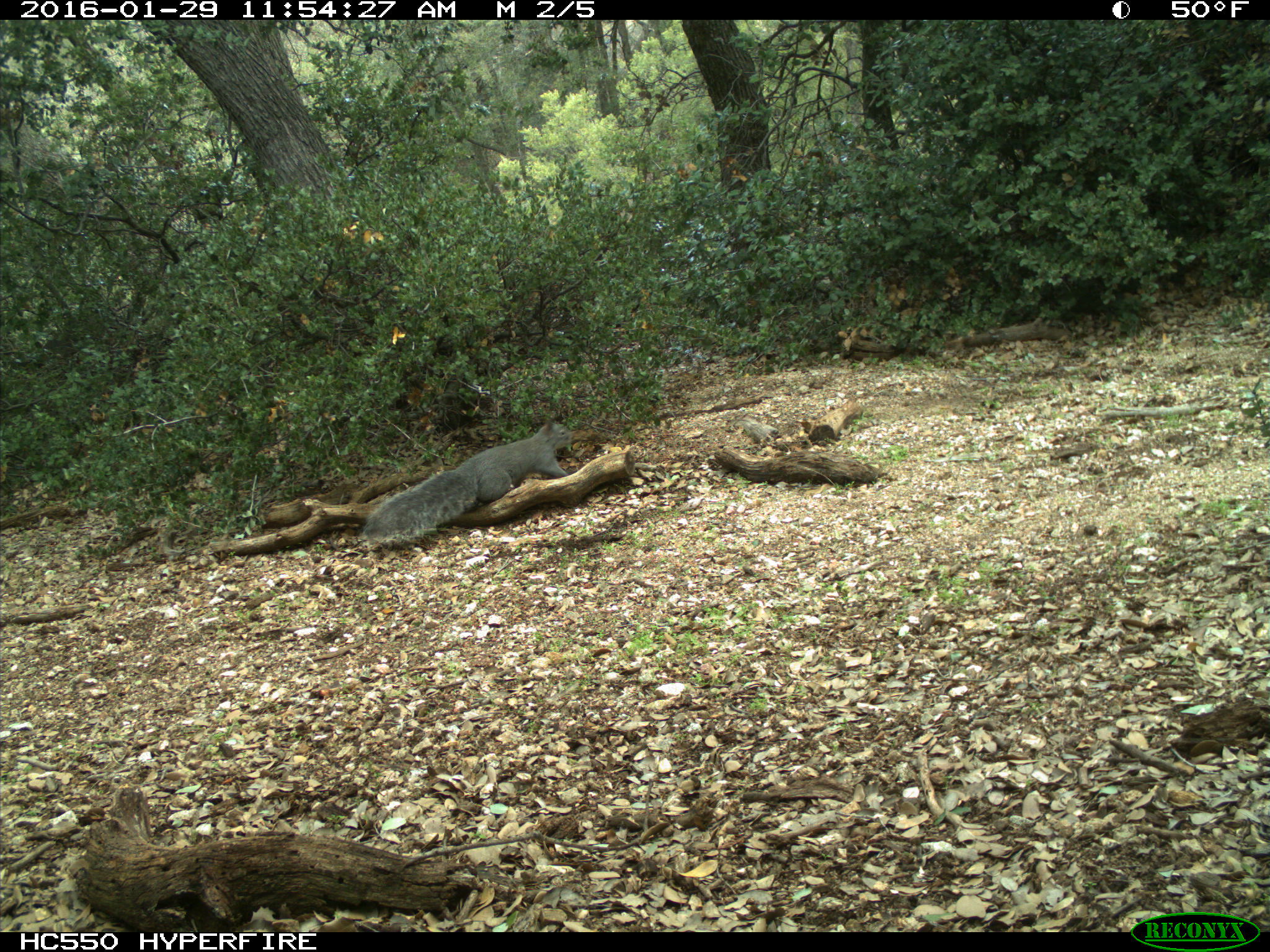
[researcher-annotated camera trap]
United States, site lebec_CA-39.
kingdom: Animalia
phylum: Chordata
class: Mammalia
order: Rodentia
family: Sciuridae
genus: Sciurus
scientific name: Sciurus carolinensis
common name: eastern gray squirrel